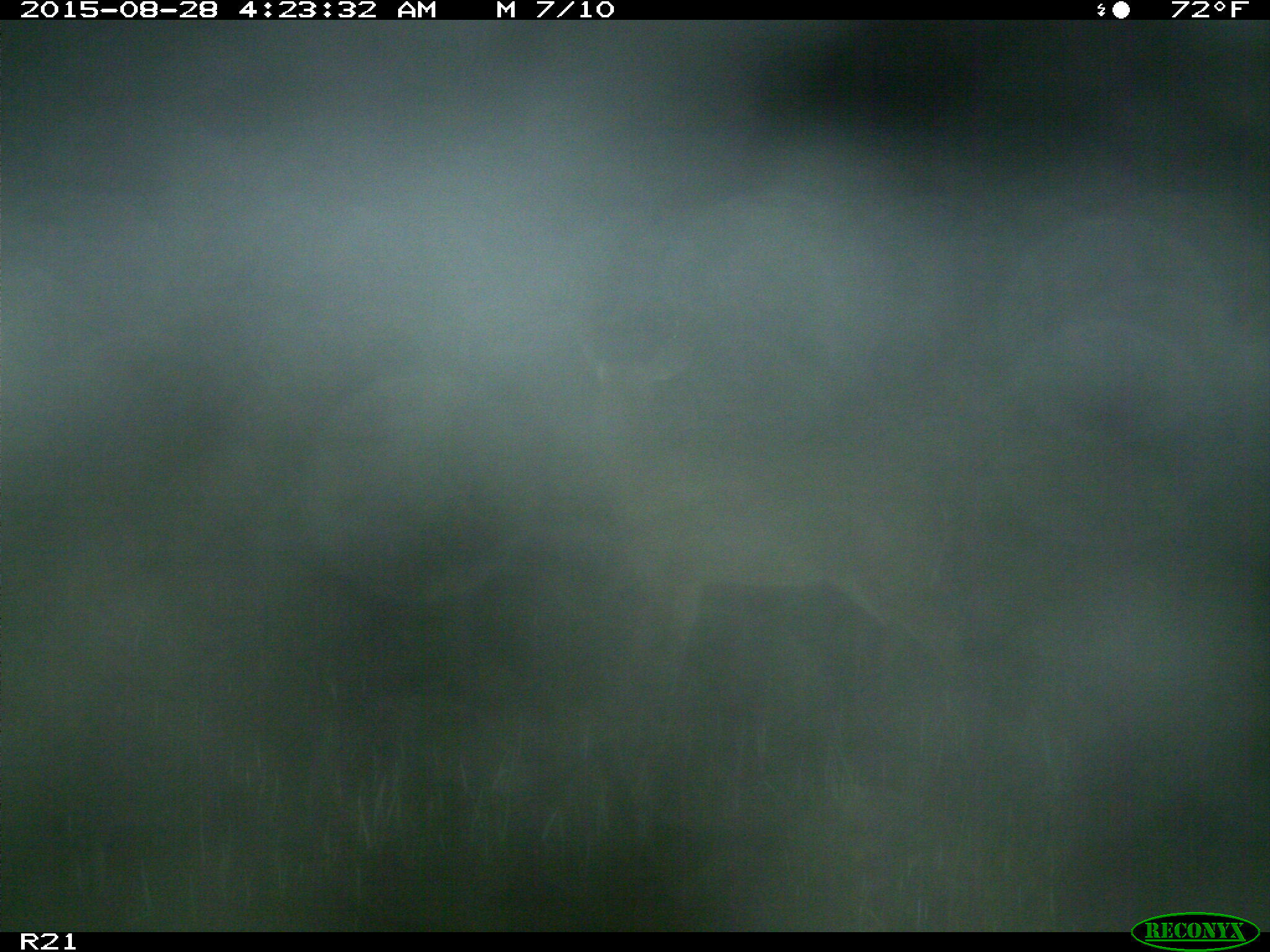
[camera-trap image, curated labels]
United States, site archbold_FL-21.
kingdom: Animalia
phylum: Chordata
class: Mammalia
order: Artiodactyla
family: Cervidae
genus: Odocoileus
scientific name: Odocoileus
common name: deer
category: unidentified deer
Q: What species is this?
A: Unidentified deer (deer) (Odocoileus).